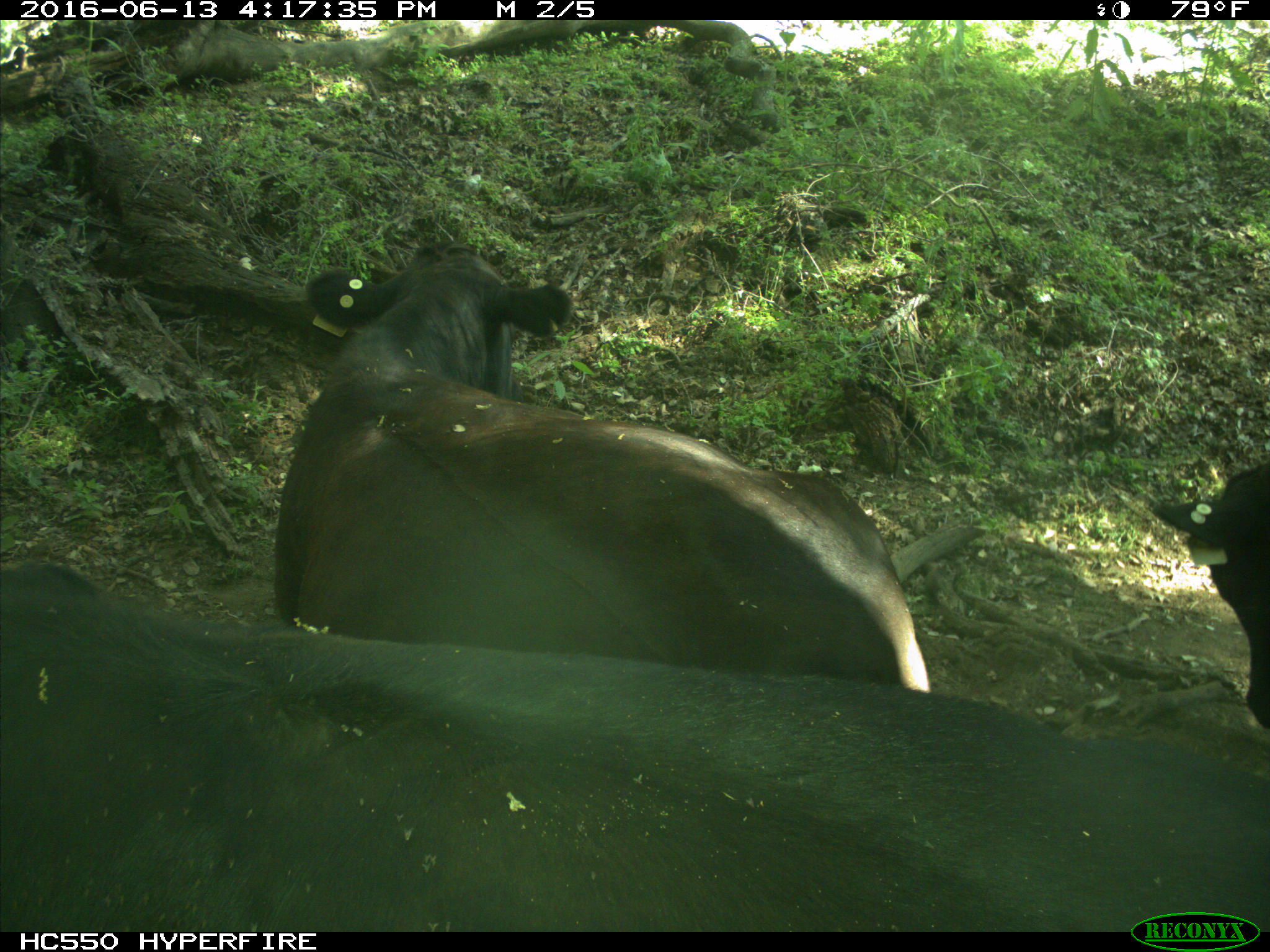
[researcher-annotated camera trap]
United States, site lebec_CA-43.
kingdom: Animalia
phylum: Chordata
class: Mammalia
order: Artiodactyla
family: Bovidae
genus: Bos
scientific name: Bos taurus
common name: domestic cow